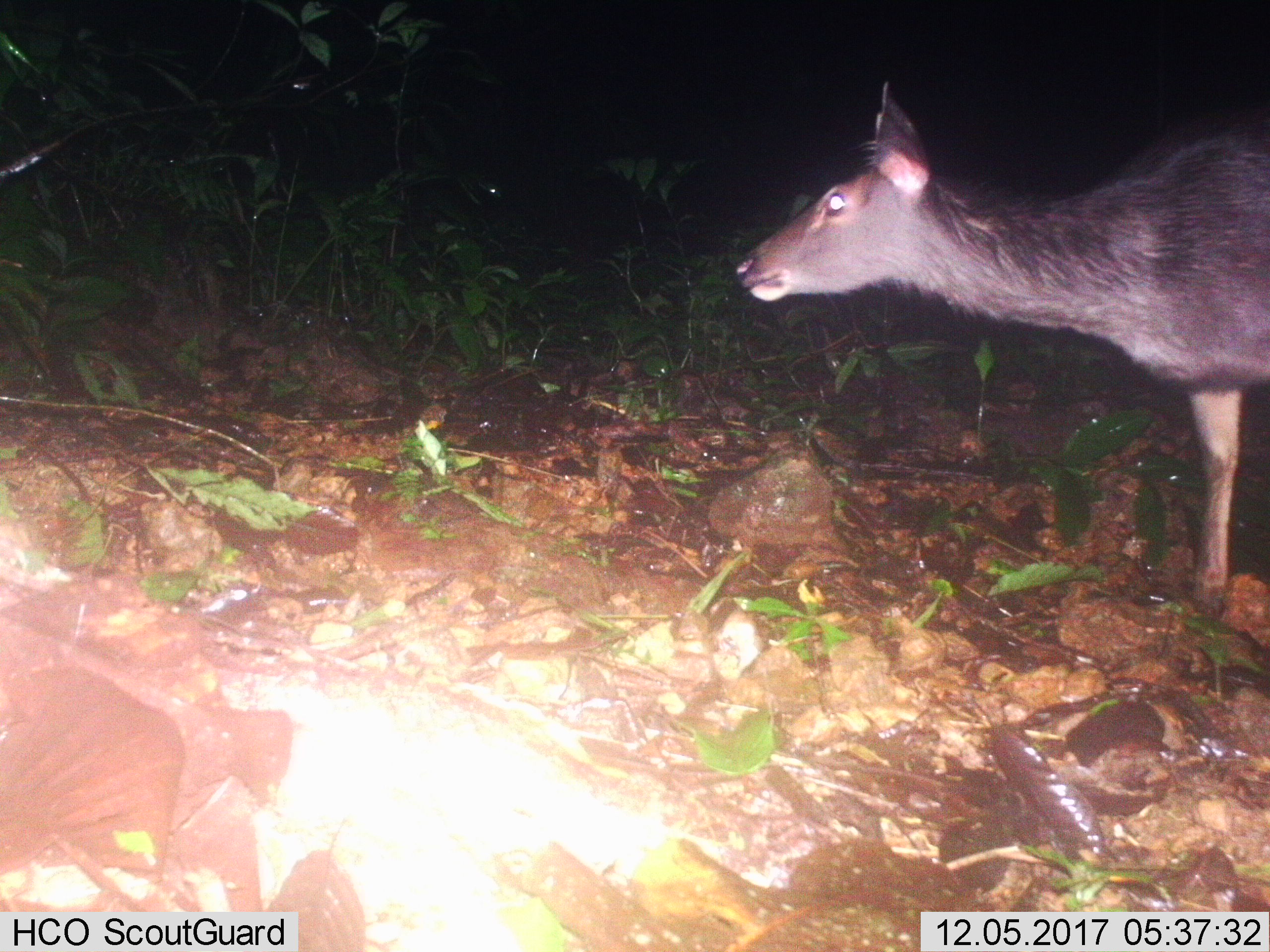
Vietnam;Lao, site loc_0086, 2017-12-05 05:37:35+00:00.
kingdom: Animalia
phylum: Chordata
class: Mammalia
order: Artiodactyla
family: Cervidae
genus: Rusa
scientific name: Rusa unicolor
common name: sambar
Sambar (Rusa unicolor). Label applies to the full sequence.